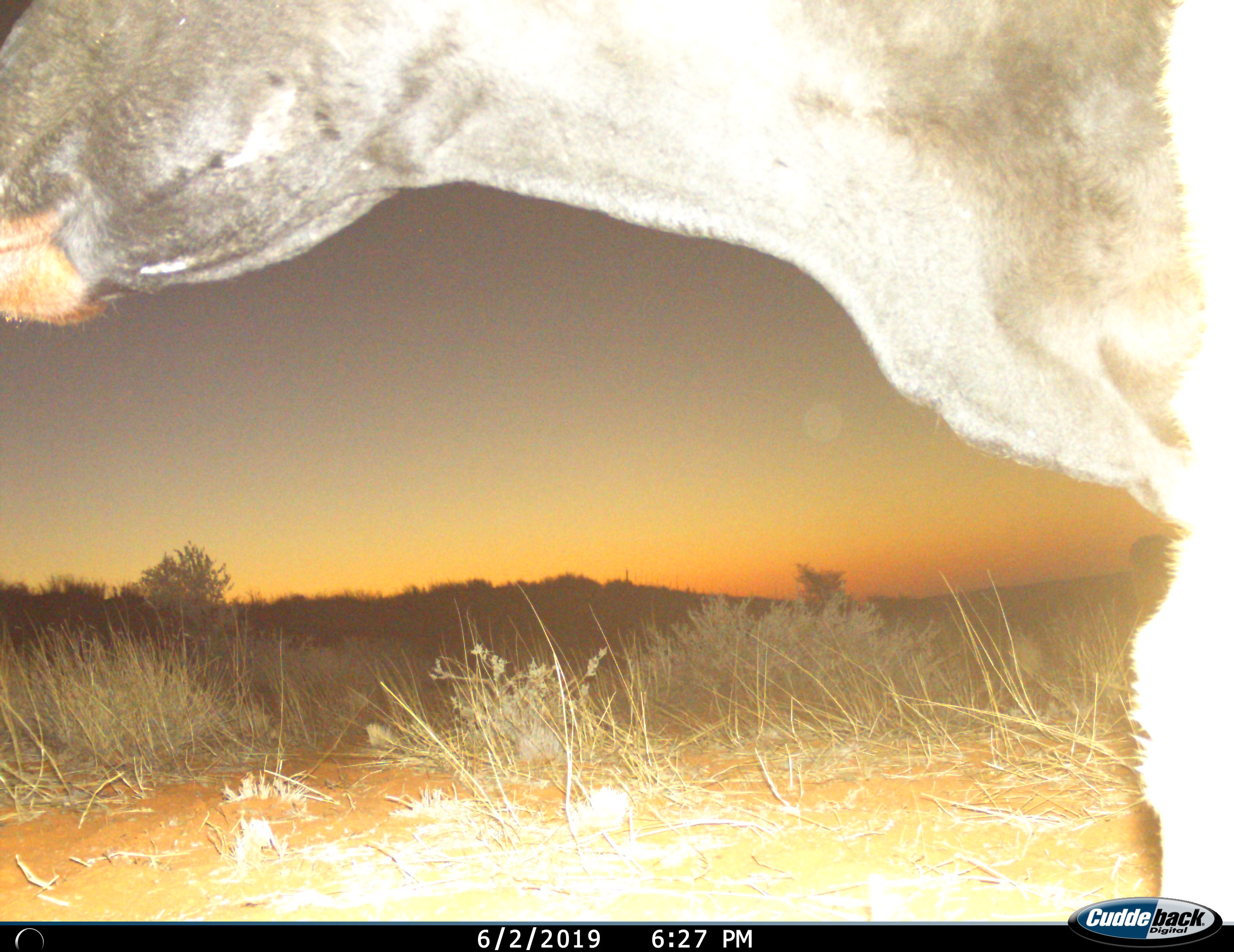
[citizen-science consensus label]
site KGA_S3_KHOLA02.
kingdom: Animalia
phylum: Chordata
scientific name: Vertebrata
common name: domestic animal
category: domesticanimal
Domesticanimal (domestic animal) (Vertebrata), count 1. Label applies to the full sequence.